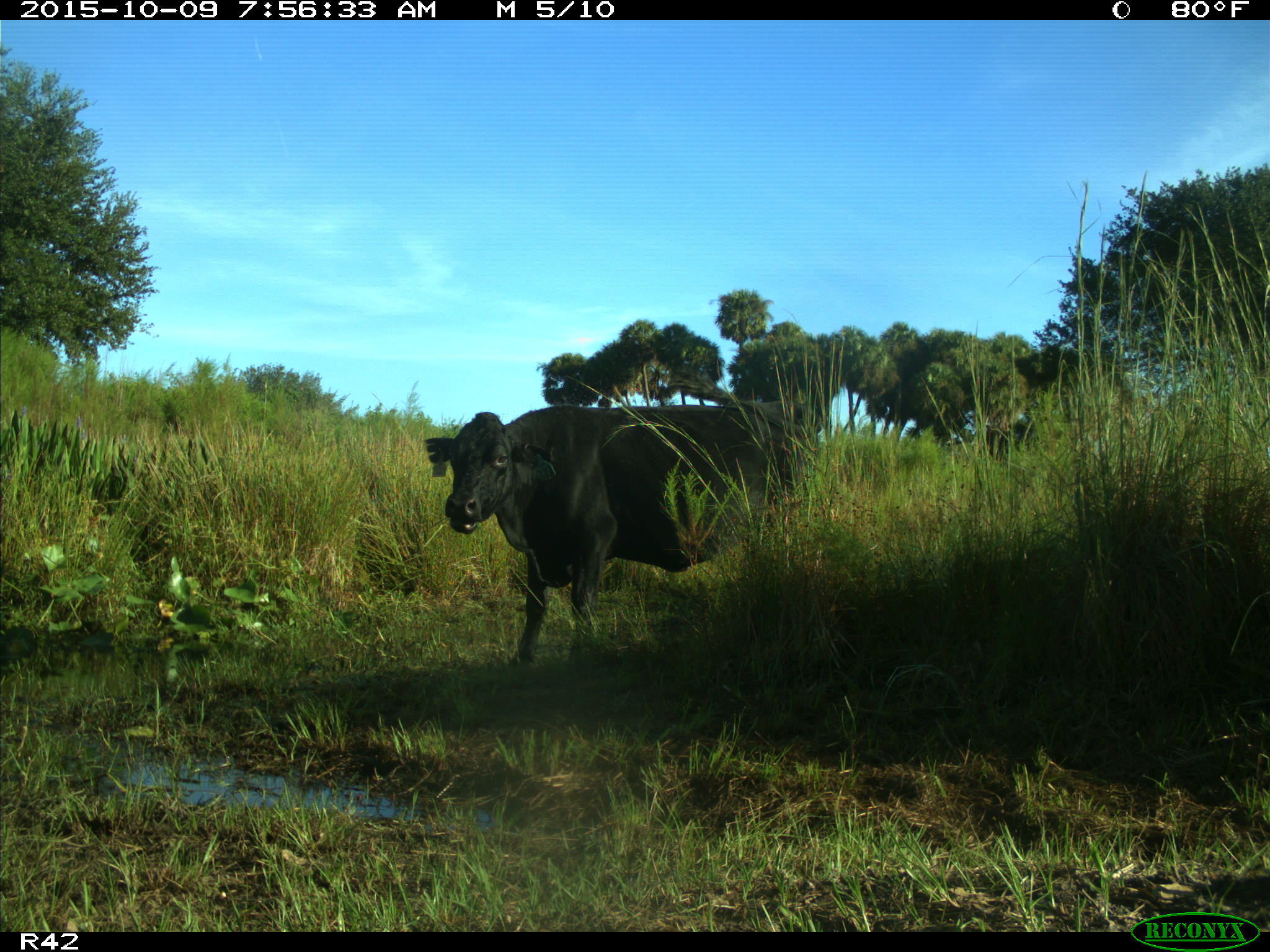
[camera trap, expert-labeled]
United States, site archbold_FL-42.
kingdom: Animalia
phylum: Chordata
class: Mammalia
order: Artiodactyla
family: Bovidae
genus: Bos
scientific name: Bos taurus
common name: domestic cow